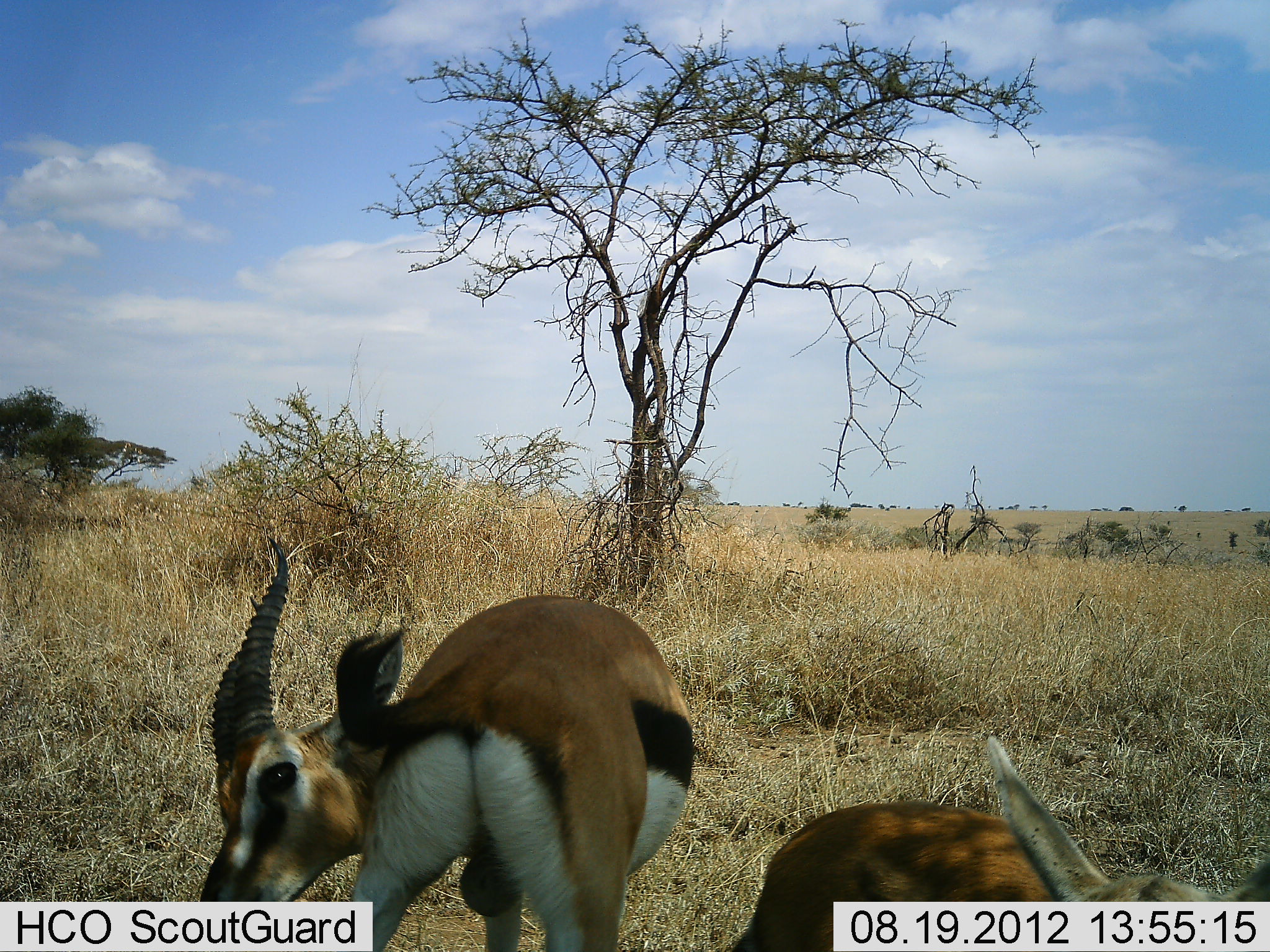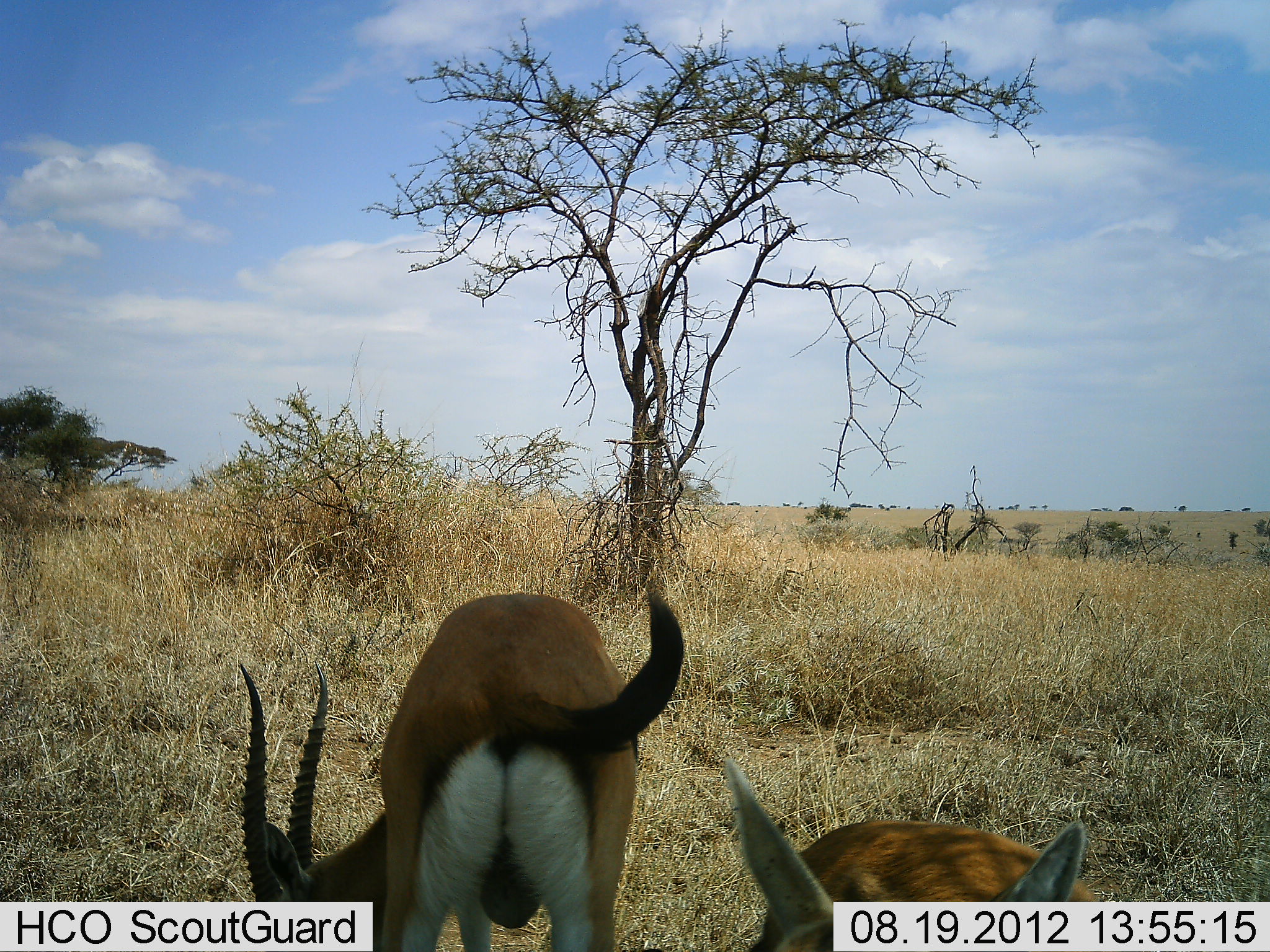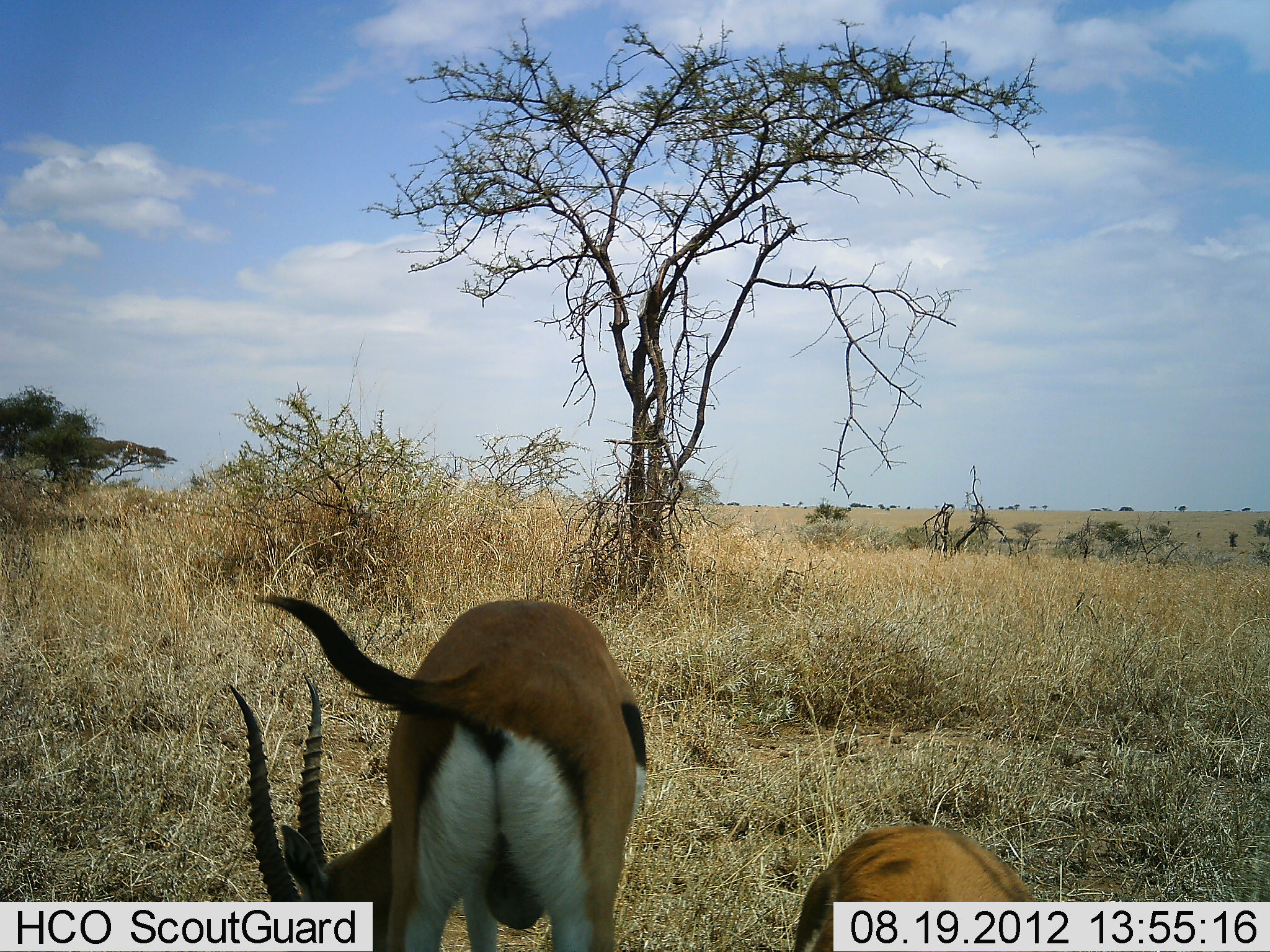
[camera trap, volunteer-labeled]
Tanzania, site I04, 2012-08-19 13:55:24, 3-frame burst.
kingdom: Animalia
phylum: Chordata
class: Mammalia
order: Artiodactyla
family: Bovidae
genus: Eudorcas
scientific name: Eudorcas thomsonii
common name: thomson's gazelle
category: gazellethomsons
Gazellethomsons (thomson's gazelle) (Eudorcas thomsonii), count 2. Behavior (volunteer vote fractions): standing 60%, resting 10%, moving 10%, interacting 0%. Young present (vote fraction): 0%. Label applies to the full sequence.